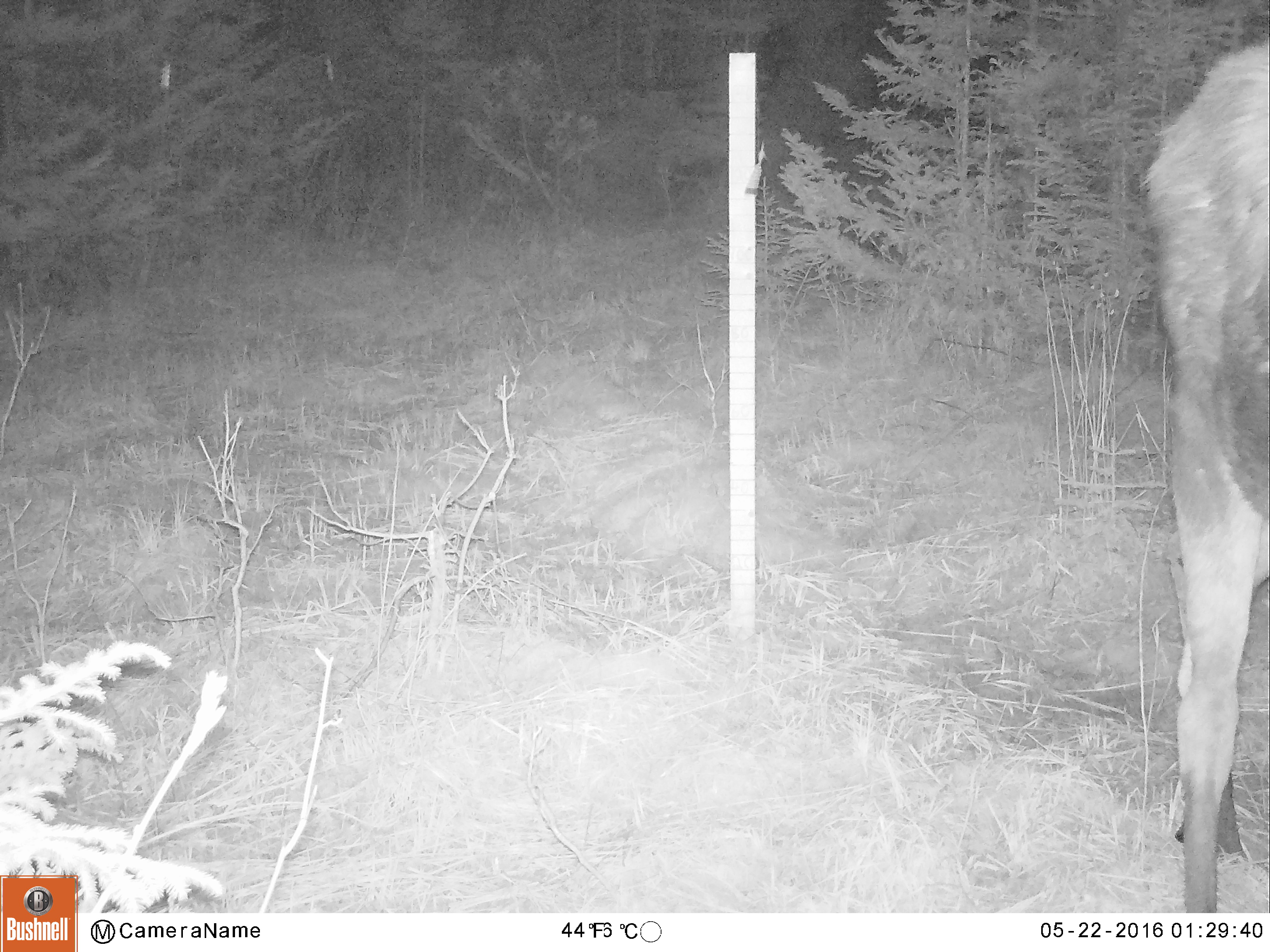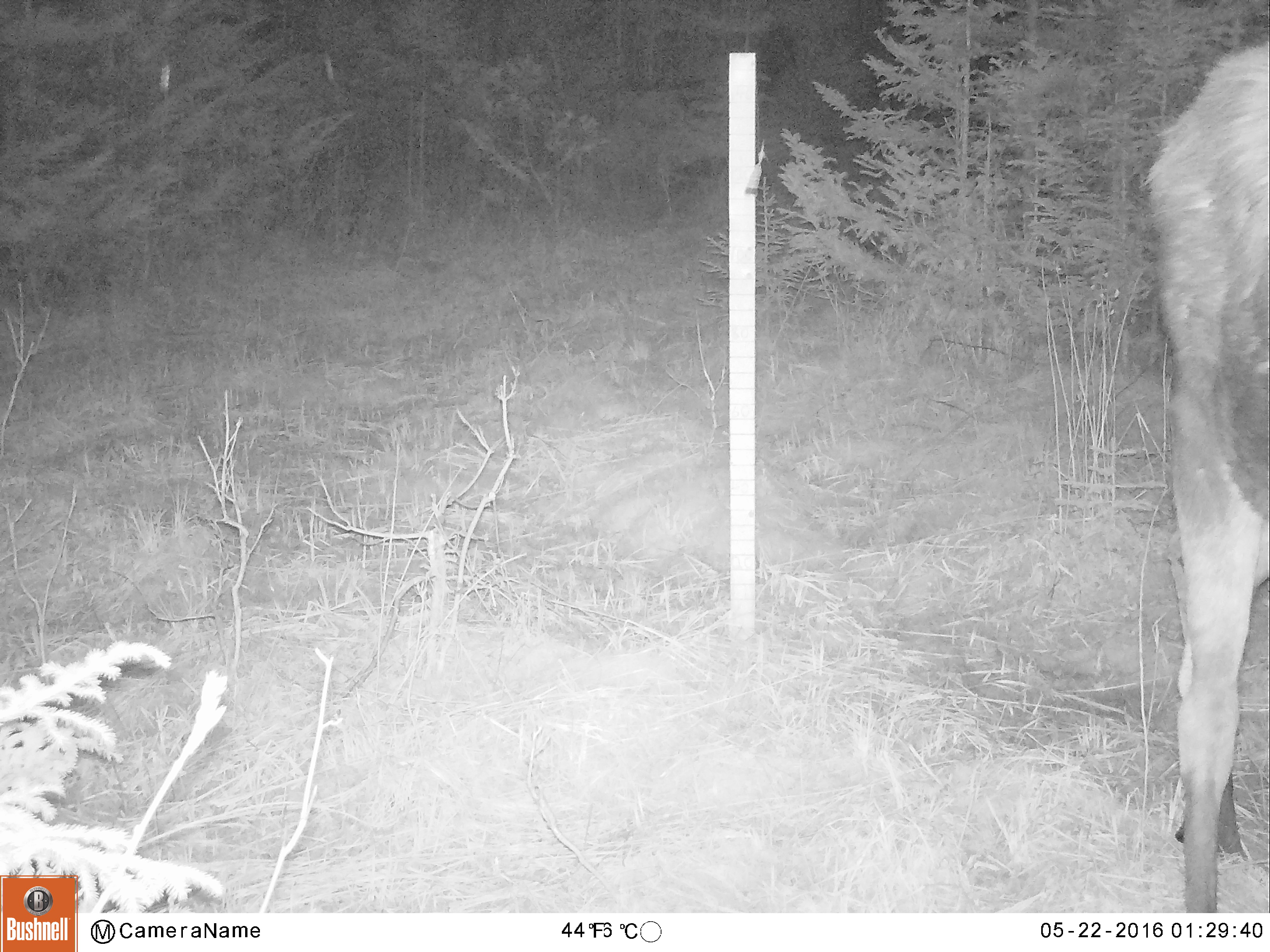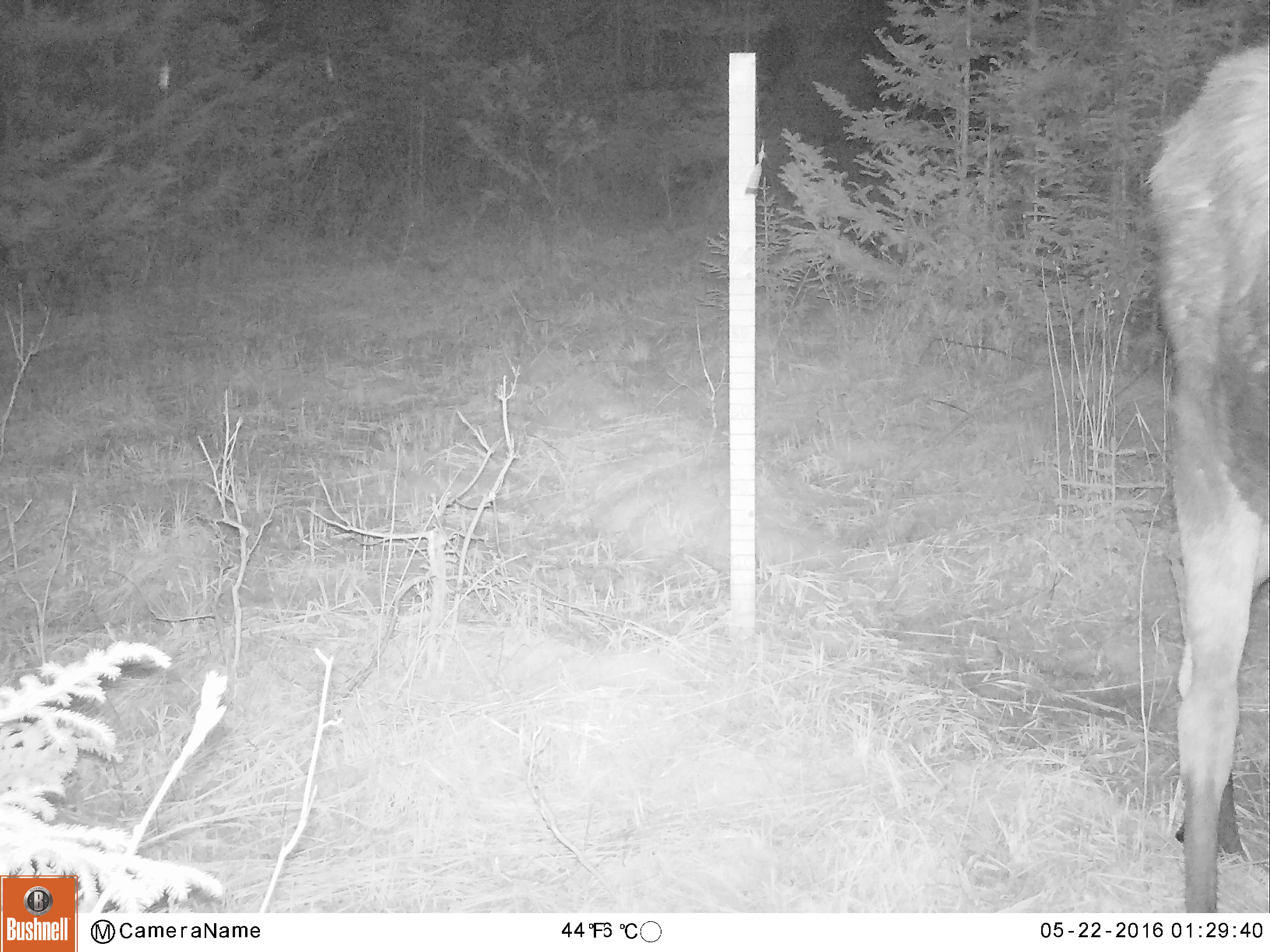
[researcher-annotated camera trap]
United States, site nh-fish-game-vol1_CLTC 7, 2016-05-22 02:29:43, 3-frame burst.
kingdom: Animalia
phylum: Chordata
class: Mammalia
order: Artiodactyla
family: Cervidae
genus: Alces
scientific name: Alces alces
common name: moose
Moose (Alces alces).